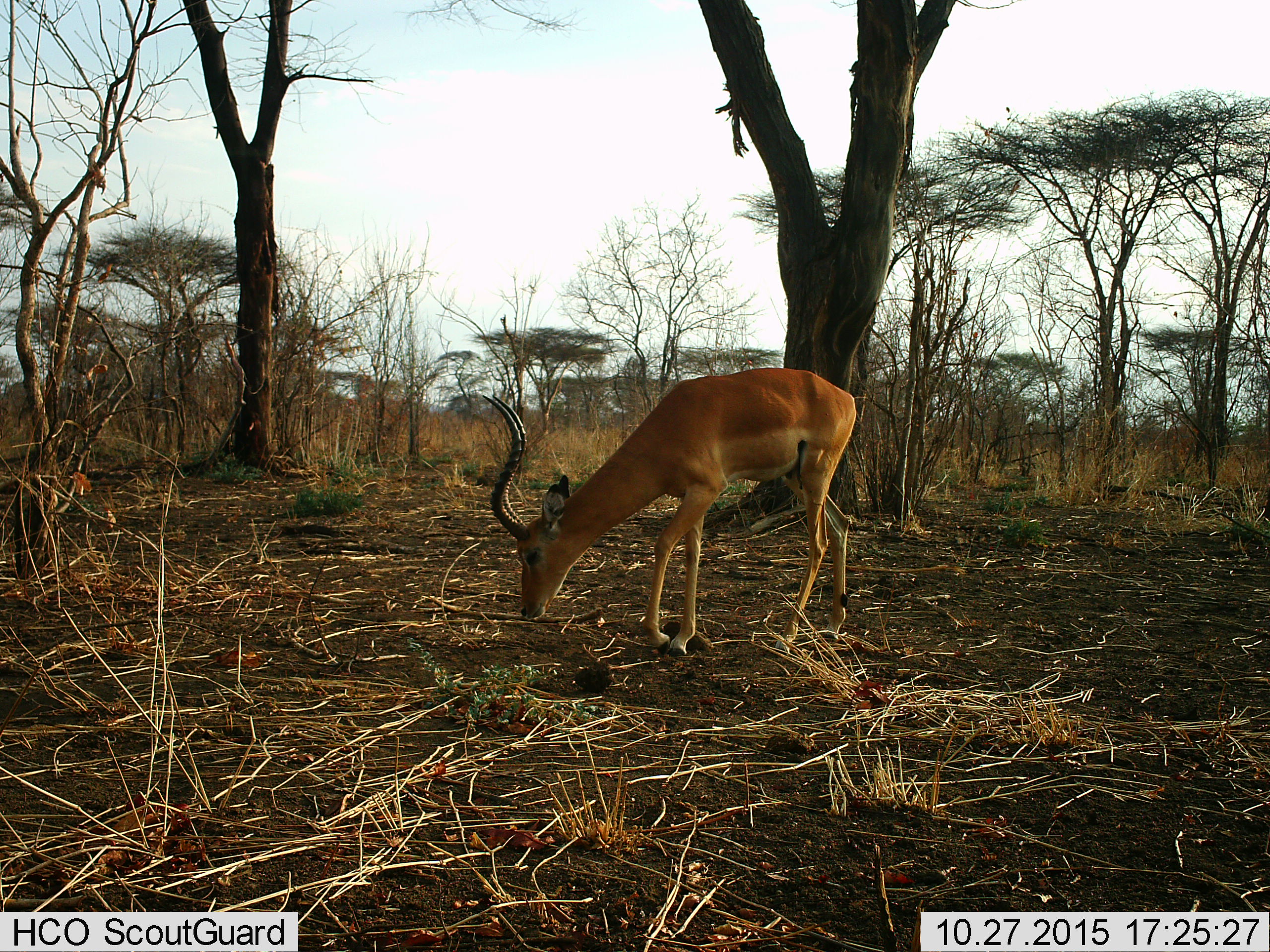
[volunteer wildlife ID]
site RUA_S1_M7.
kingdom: Animalia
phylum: Chordata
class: Mammalia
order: Artiodactyla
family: Bovidae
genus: Aepyceros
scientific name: Aepyceros melampus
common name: impala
Impala (Aepyceros melampus), count 1. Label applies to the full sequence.